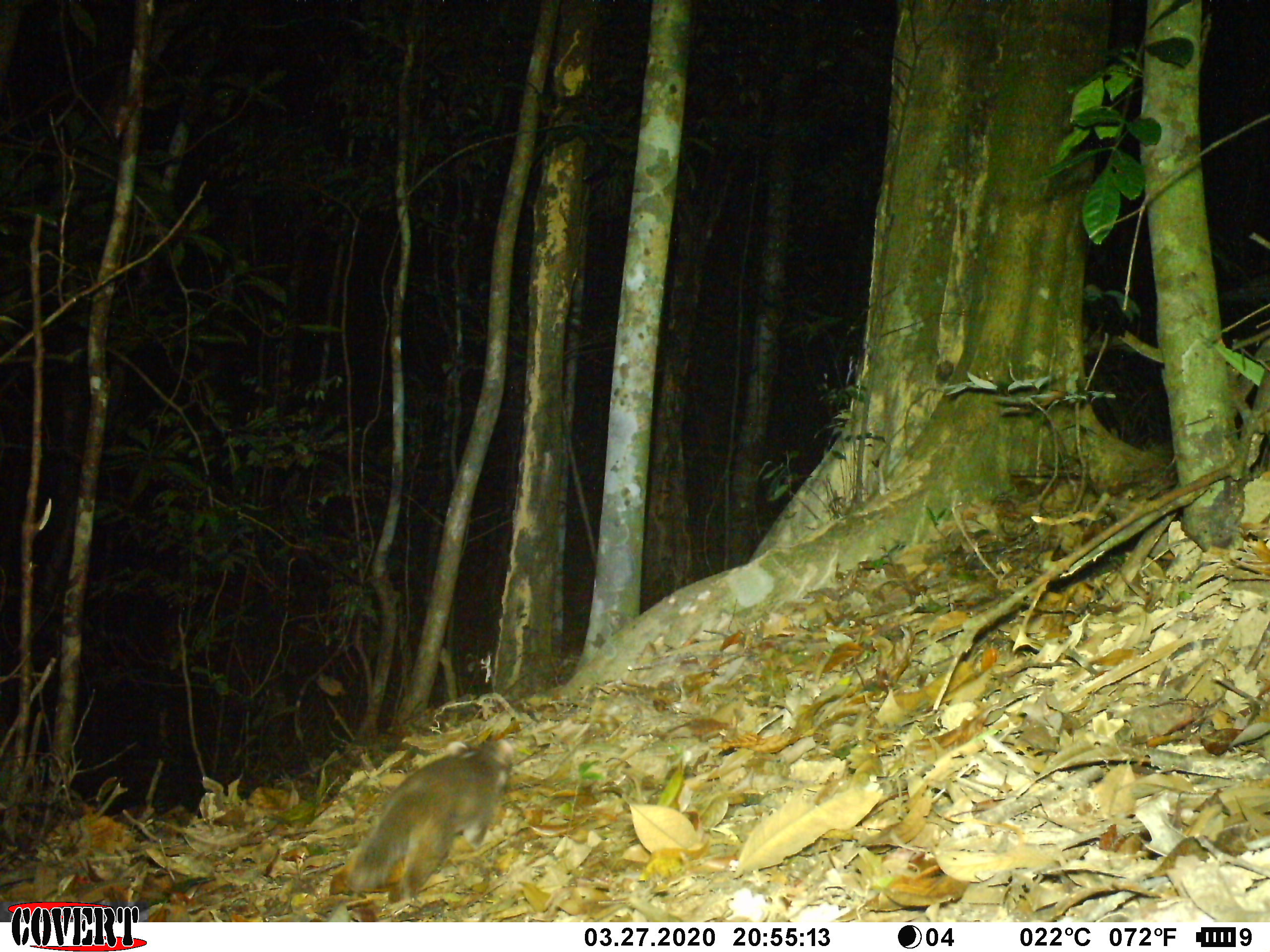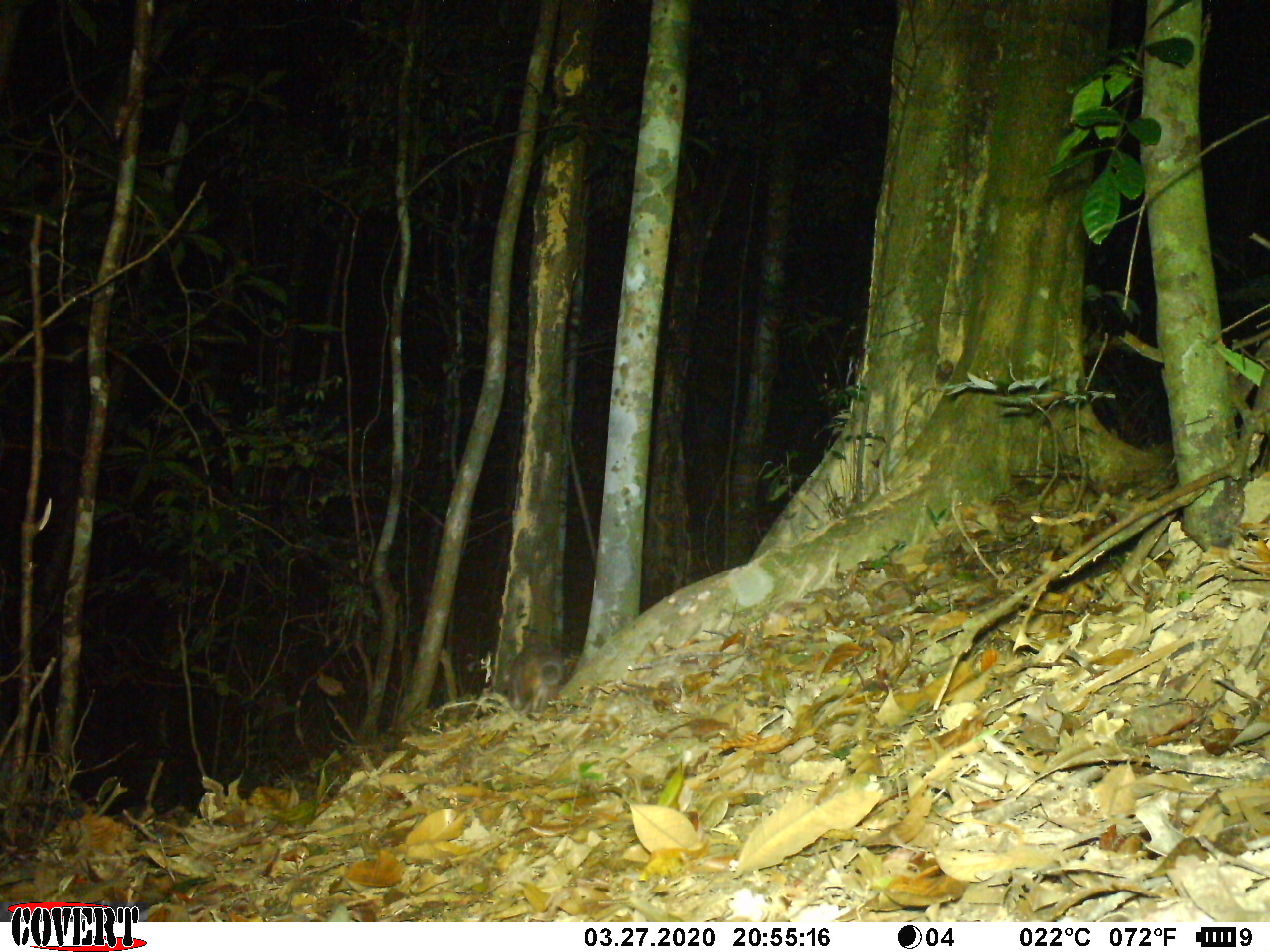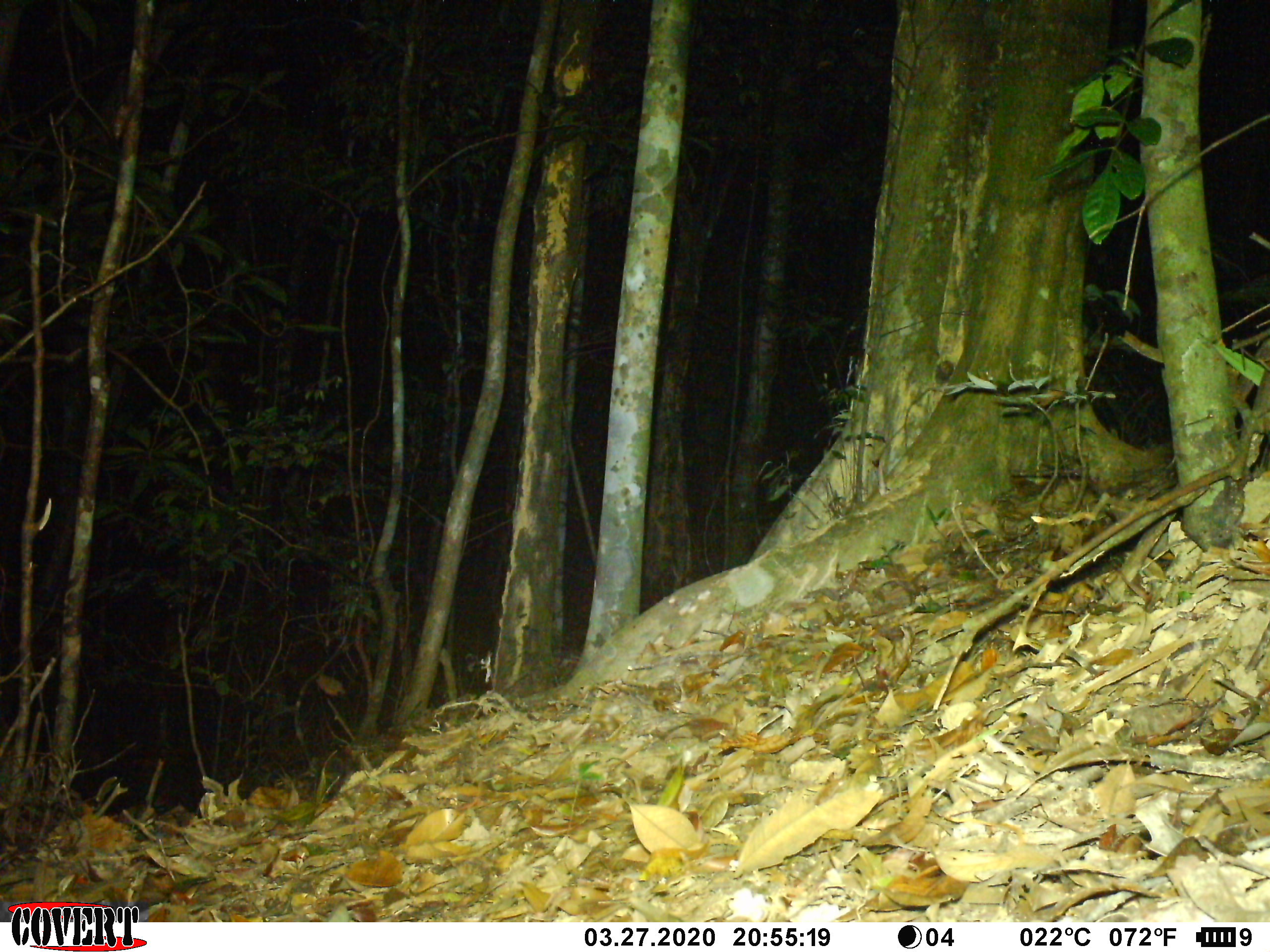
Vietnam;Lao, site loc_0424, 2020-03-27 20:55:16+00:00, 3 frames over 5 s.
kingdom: Animalia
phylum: Chordata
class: Mammalia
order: Carnivora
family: Mustelidae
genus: Melogale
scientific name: Melogale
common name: ferret badger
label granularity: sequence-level